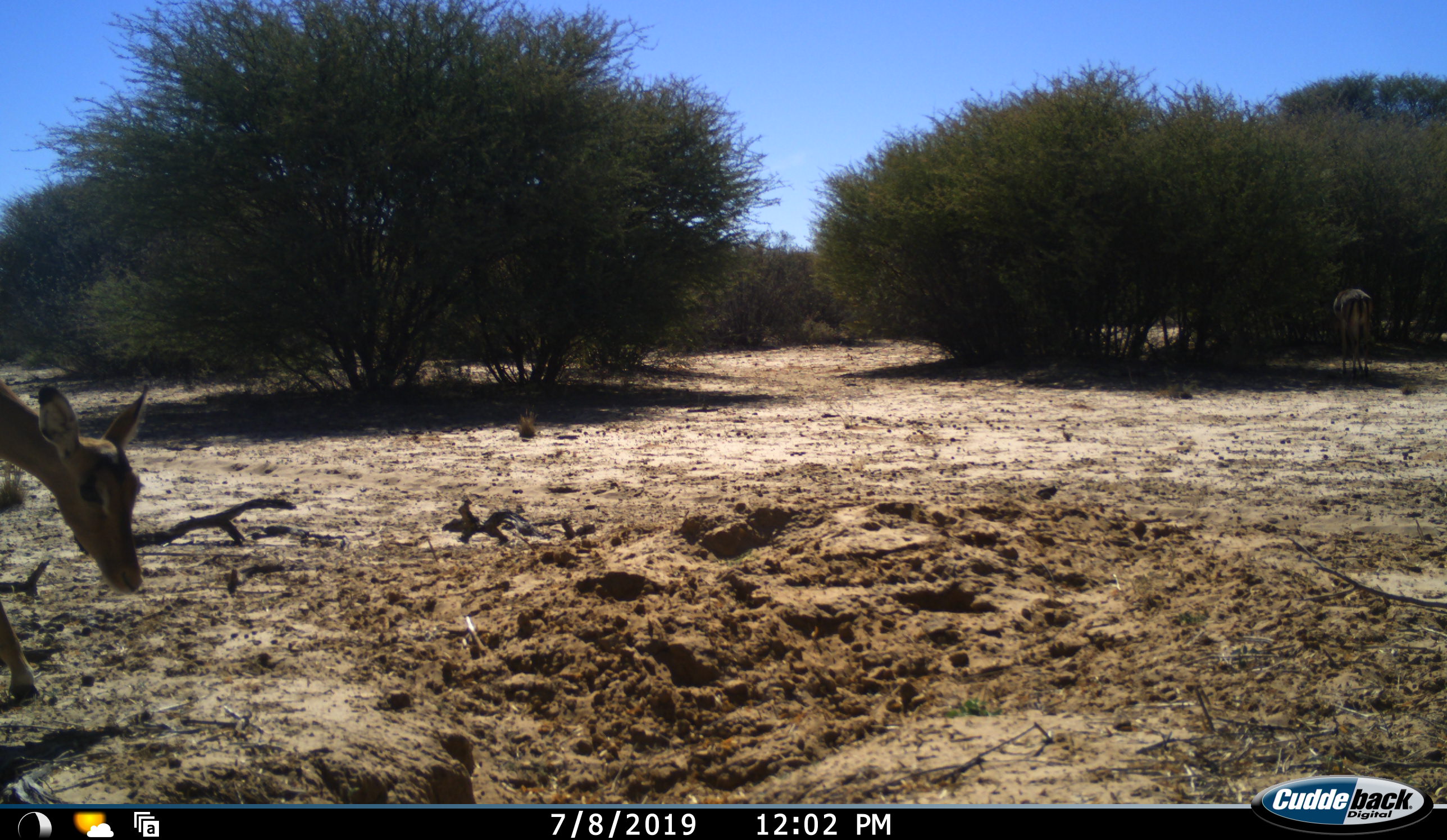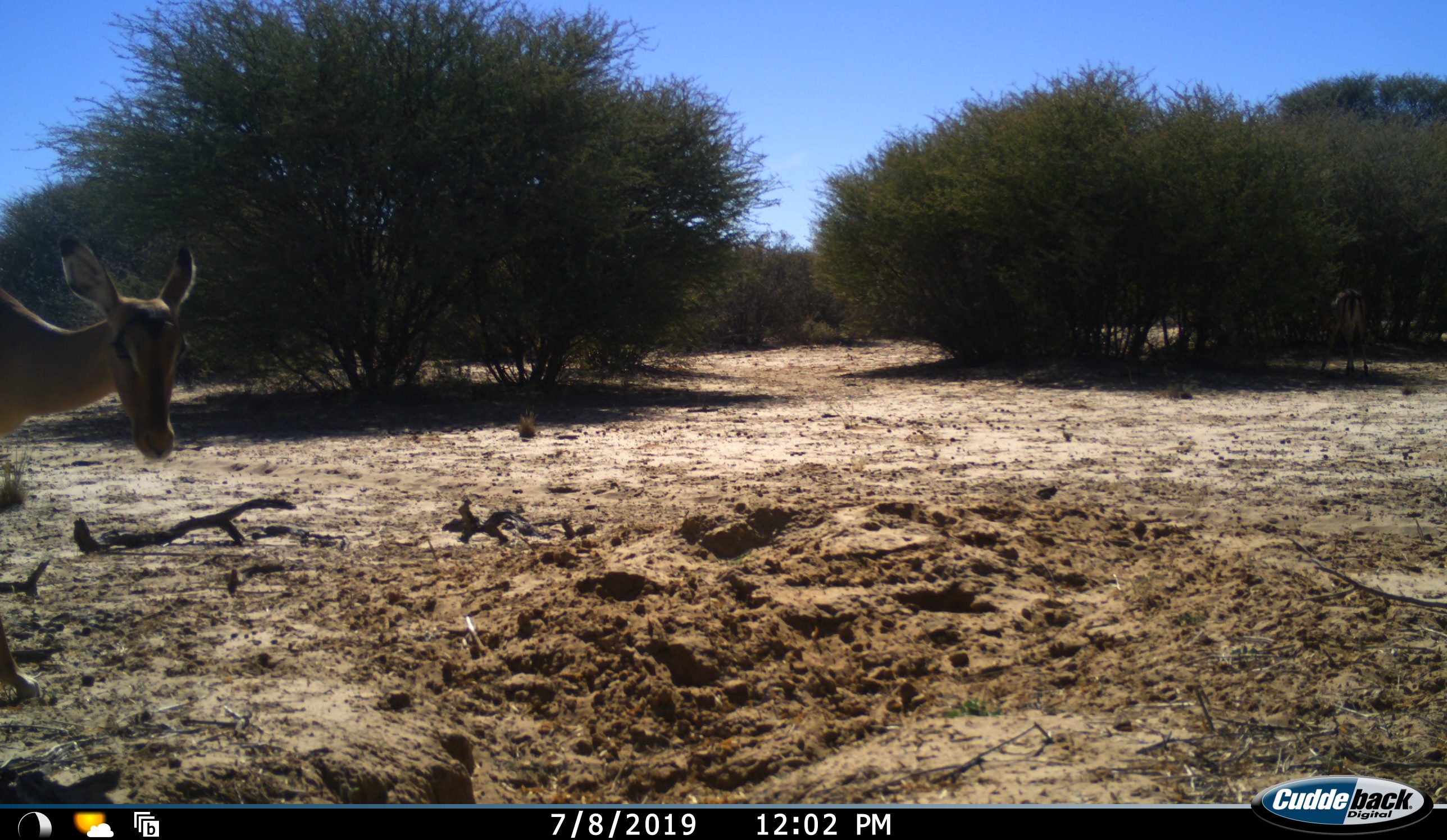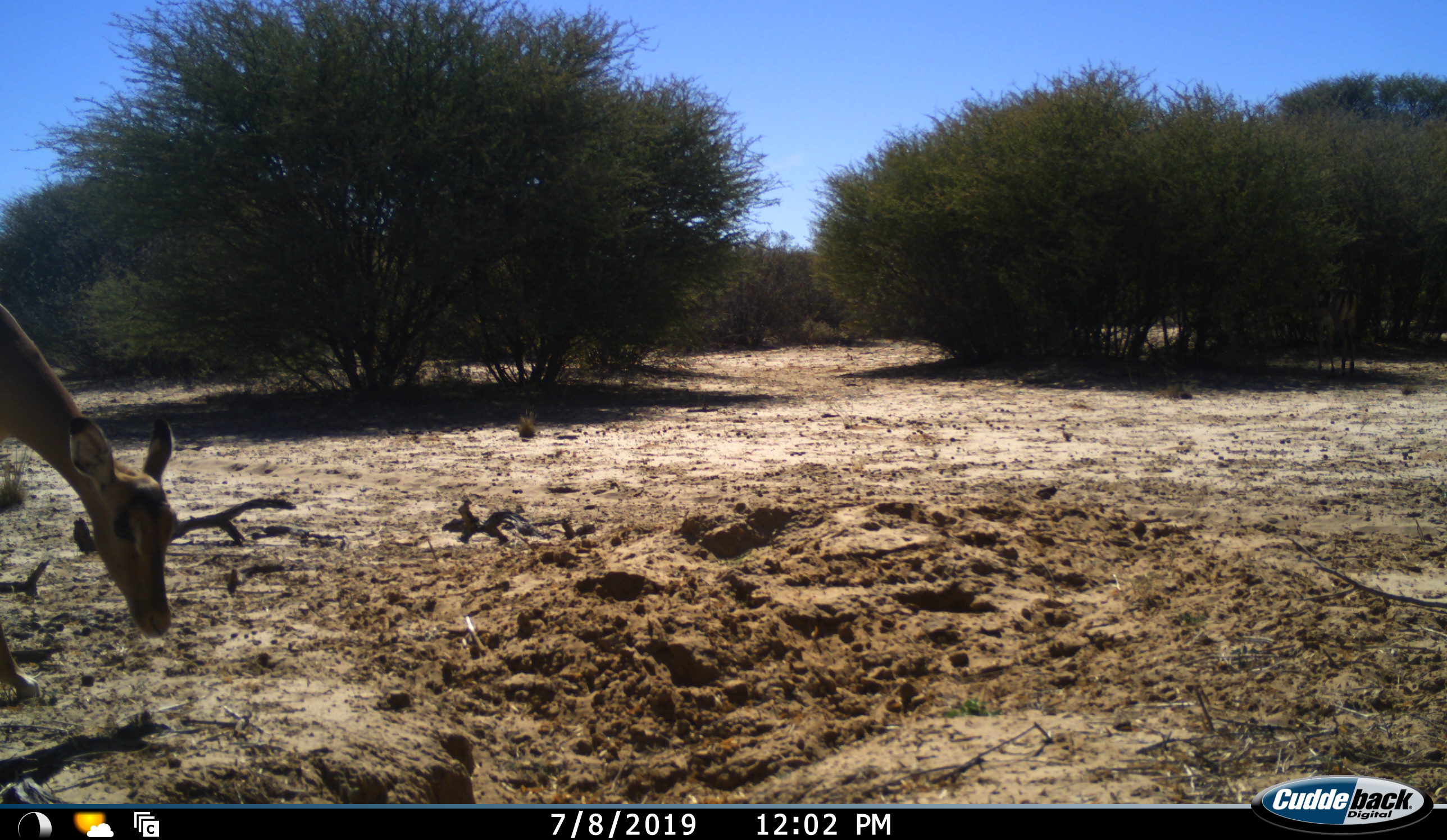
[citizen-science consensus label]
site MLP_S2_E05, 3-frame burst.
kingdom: Animalia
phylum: Chordata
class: Mammalia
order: Artiodactyla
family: Bovidae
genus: Aepyceros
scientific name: Aepyceros melampus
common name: impala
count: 2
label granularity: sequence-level